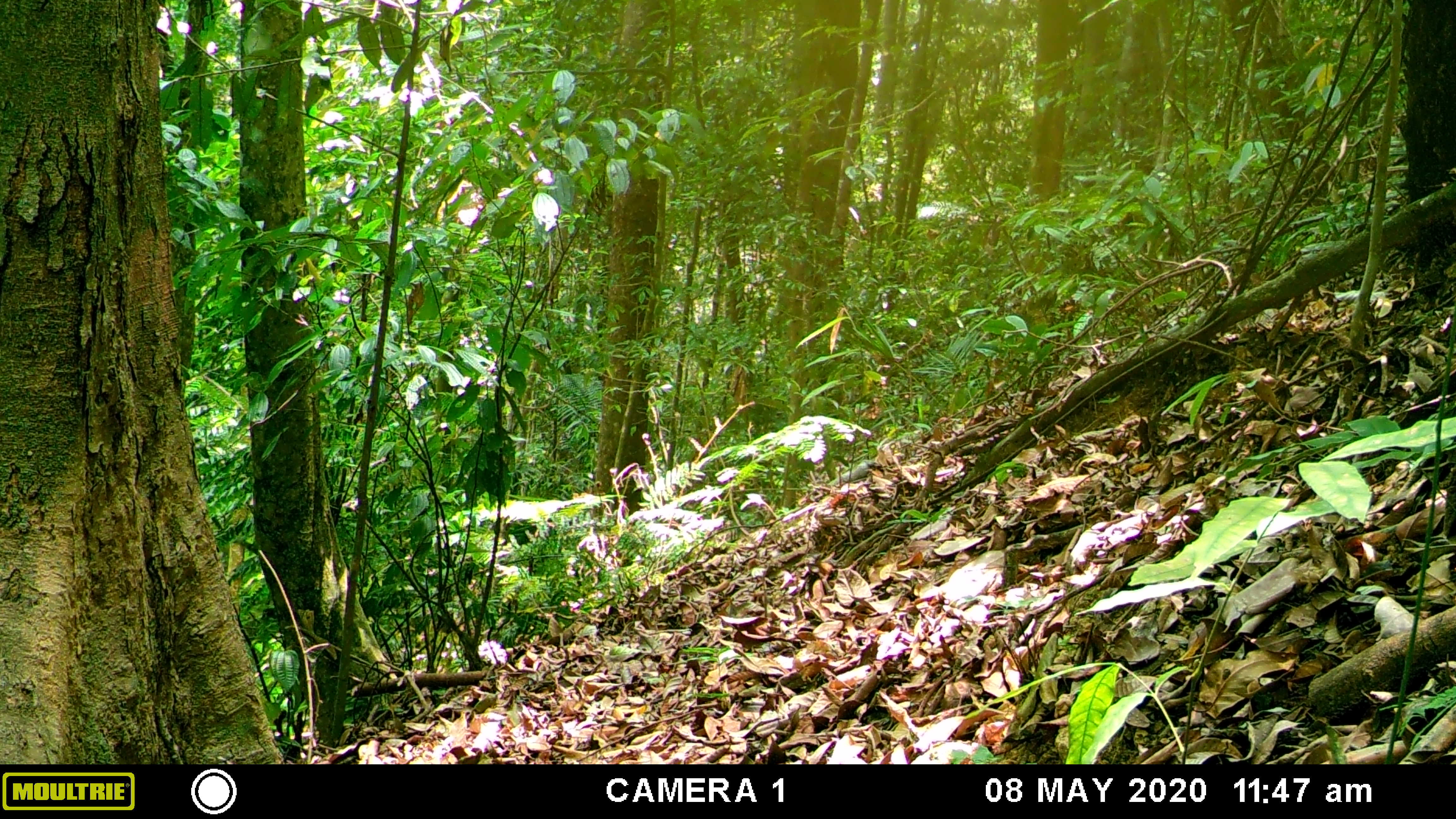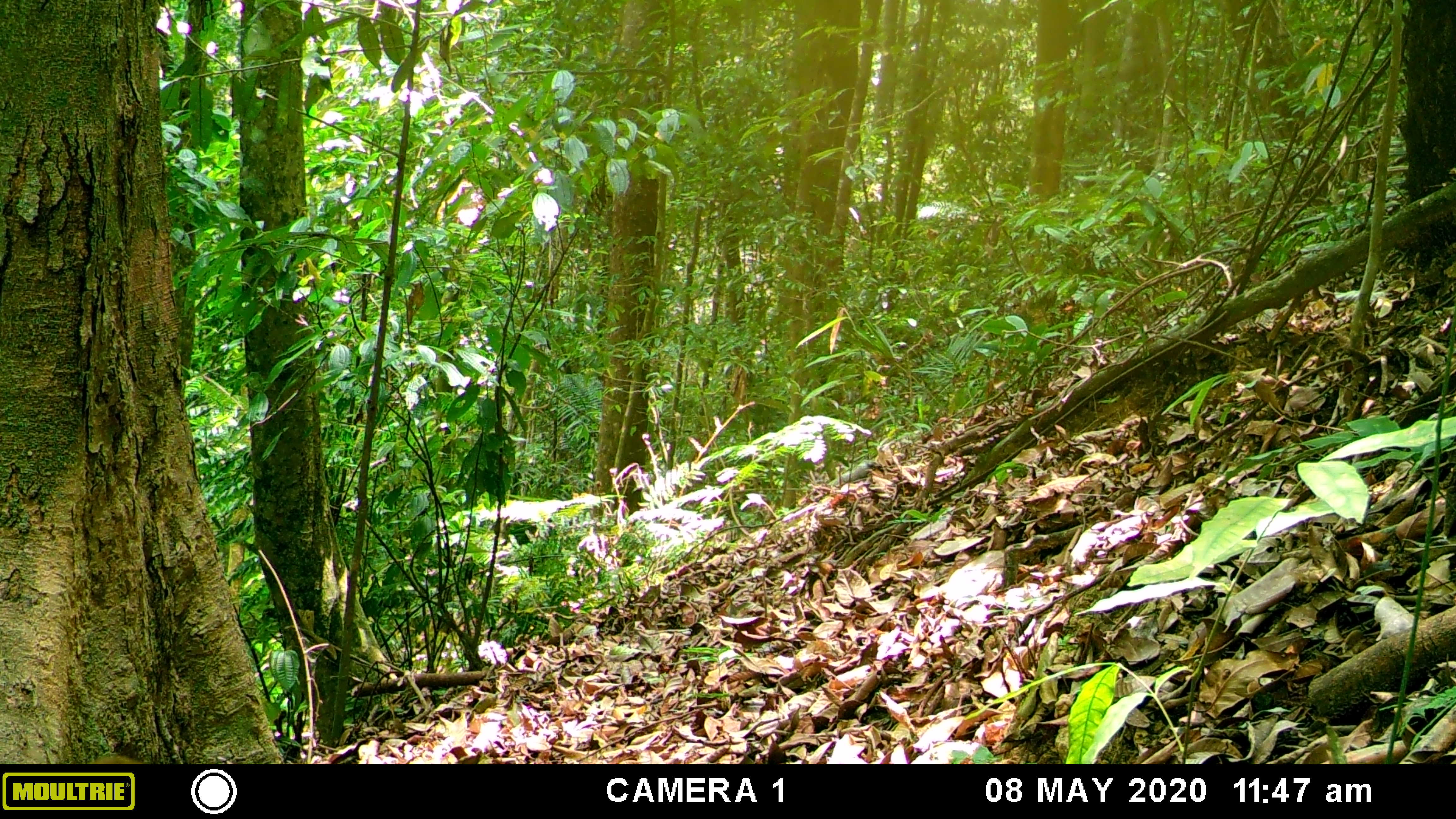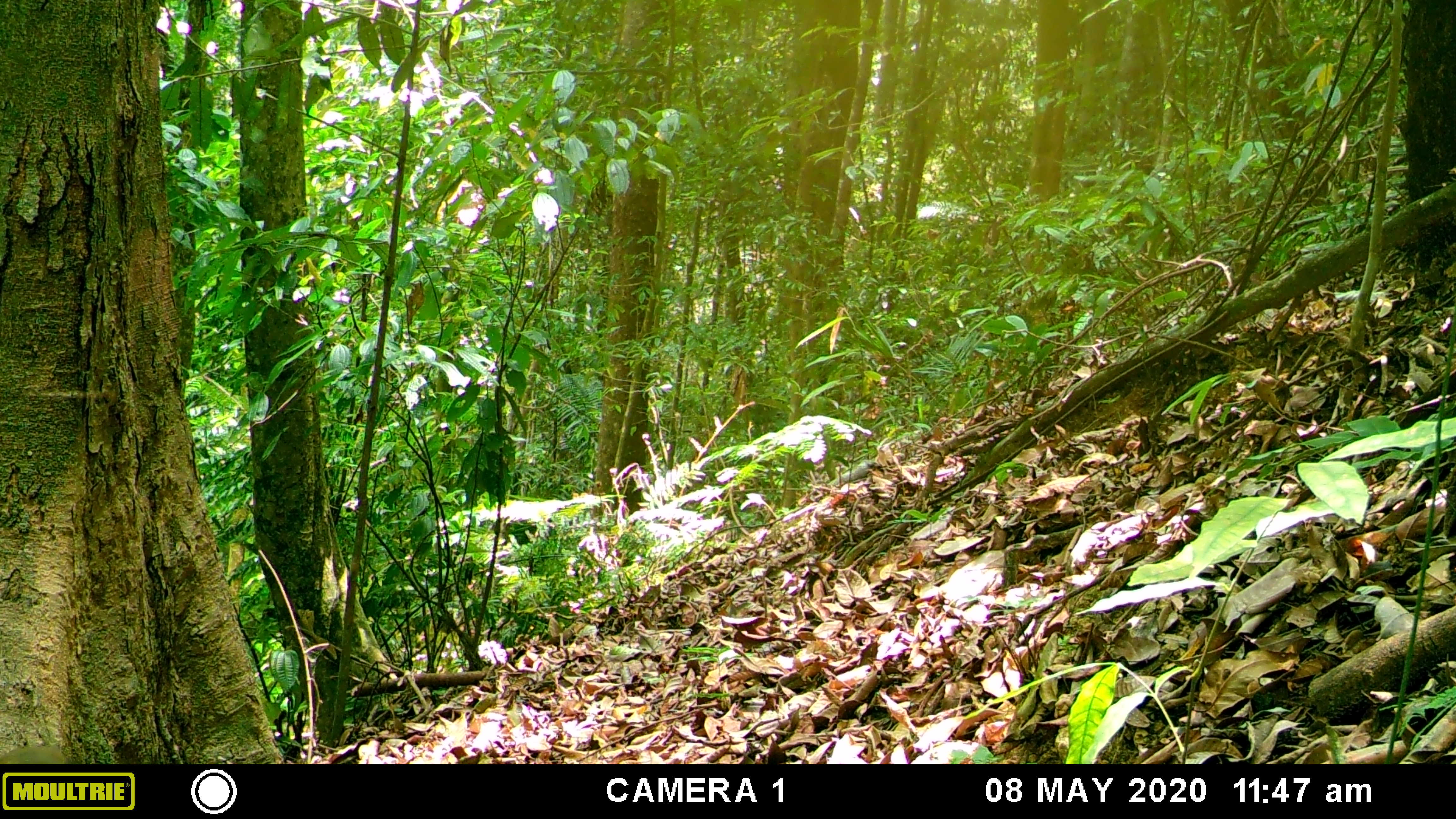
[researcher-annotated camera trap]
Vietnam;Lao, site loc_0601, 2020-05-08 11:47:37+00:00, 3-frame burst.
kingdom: Animalia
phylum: Chordata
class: Mammalia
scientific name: Mammalia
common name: mammal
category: unidentified small mammal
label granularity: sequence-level